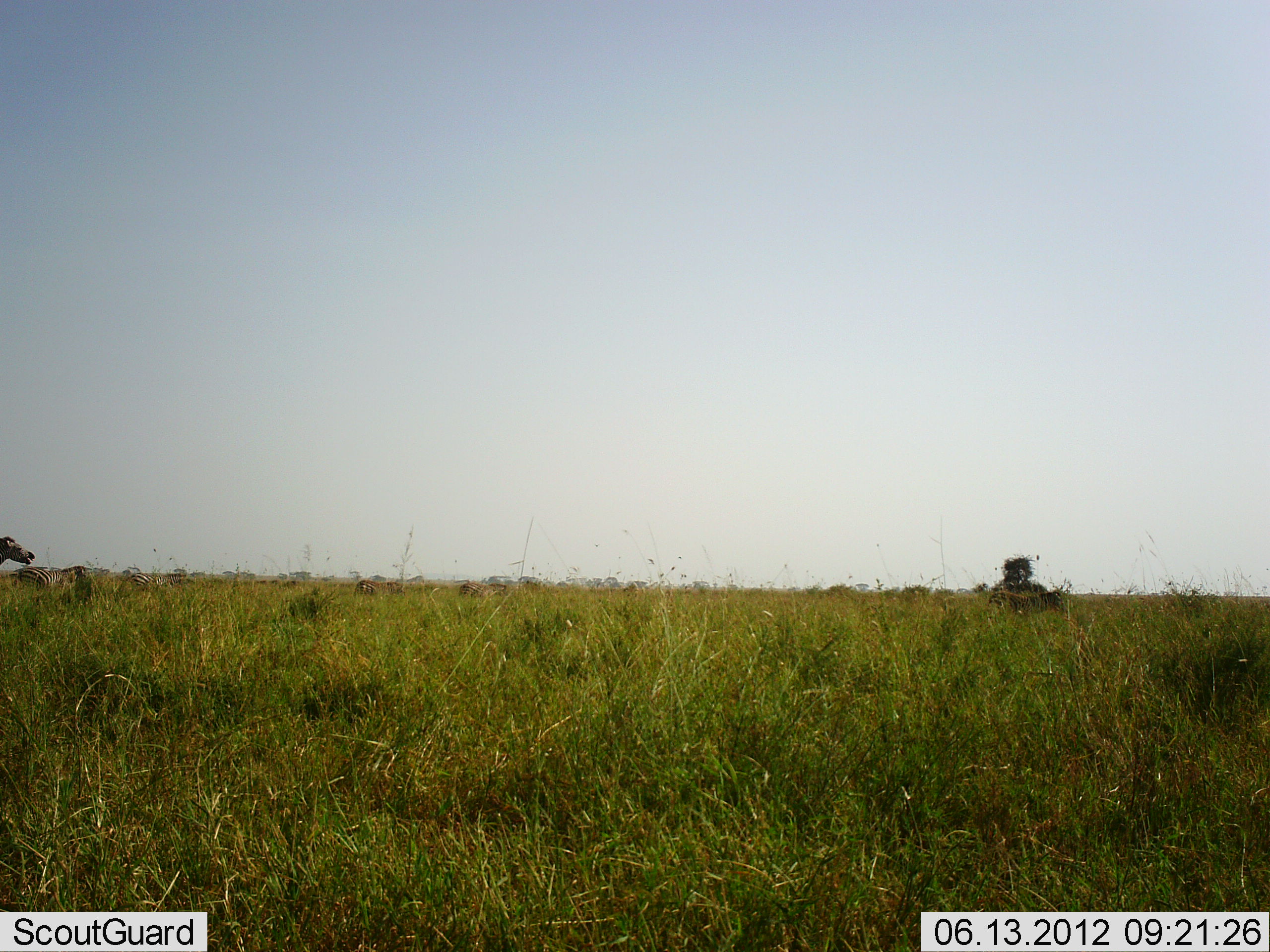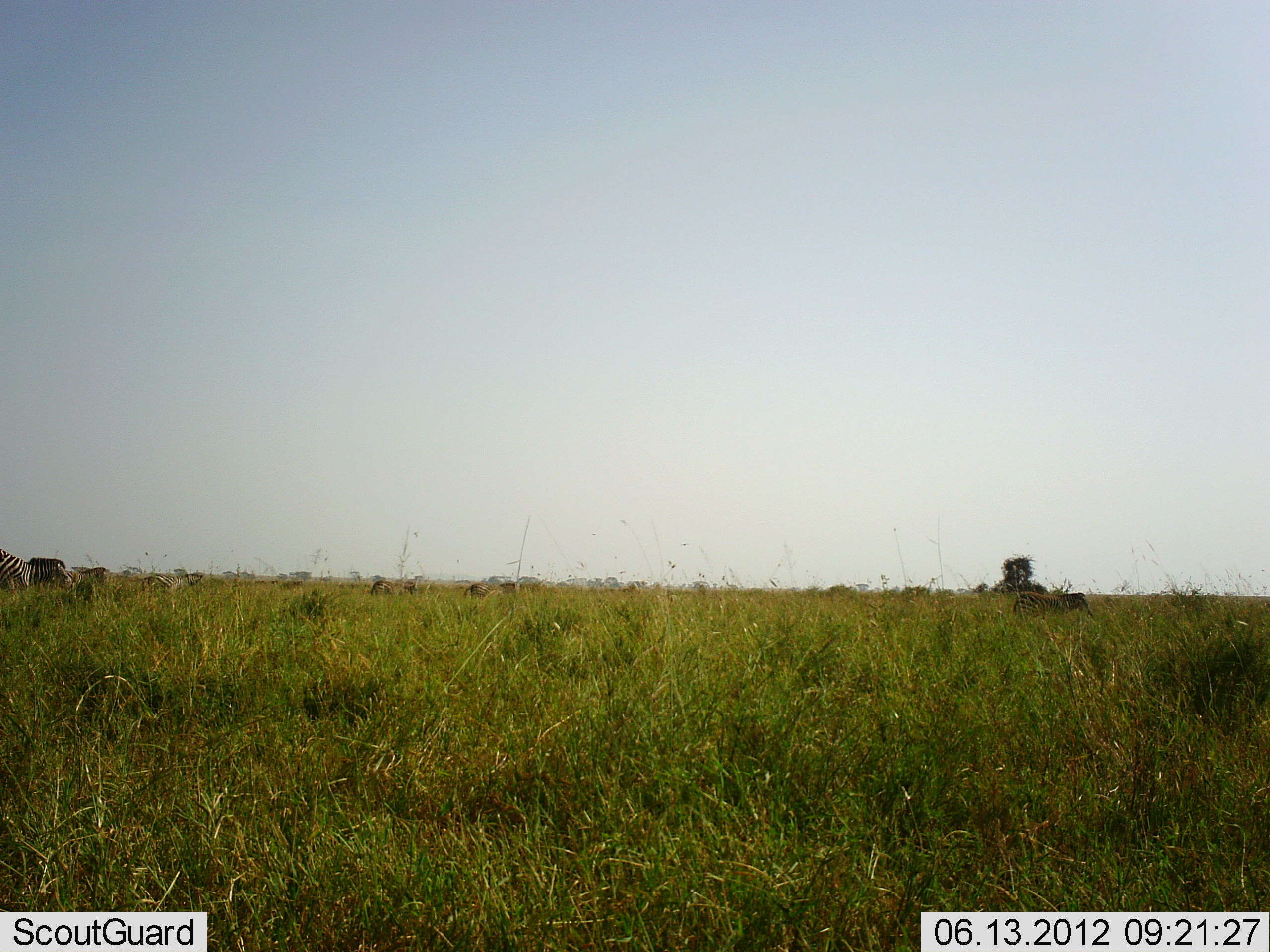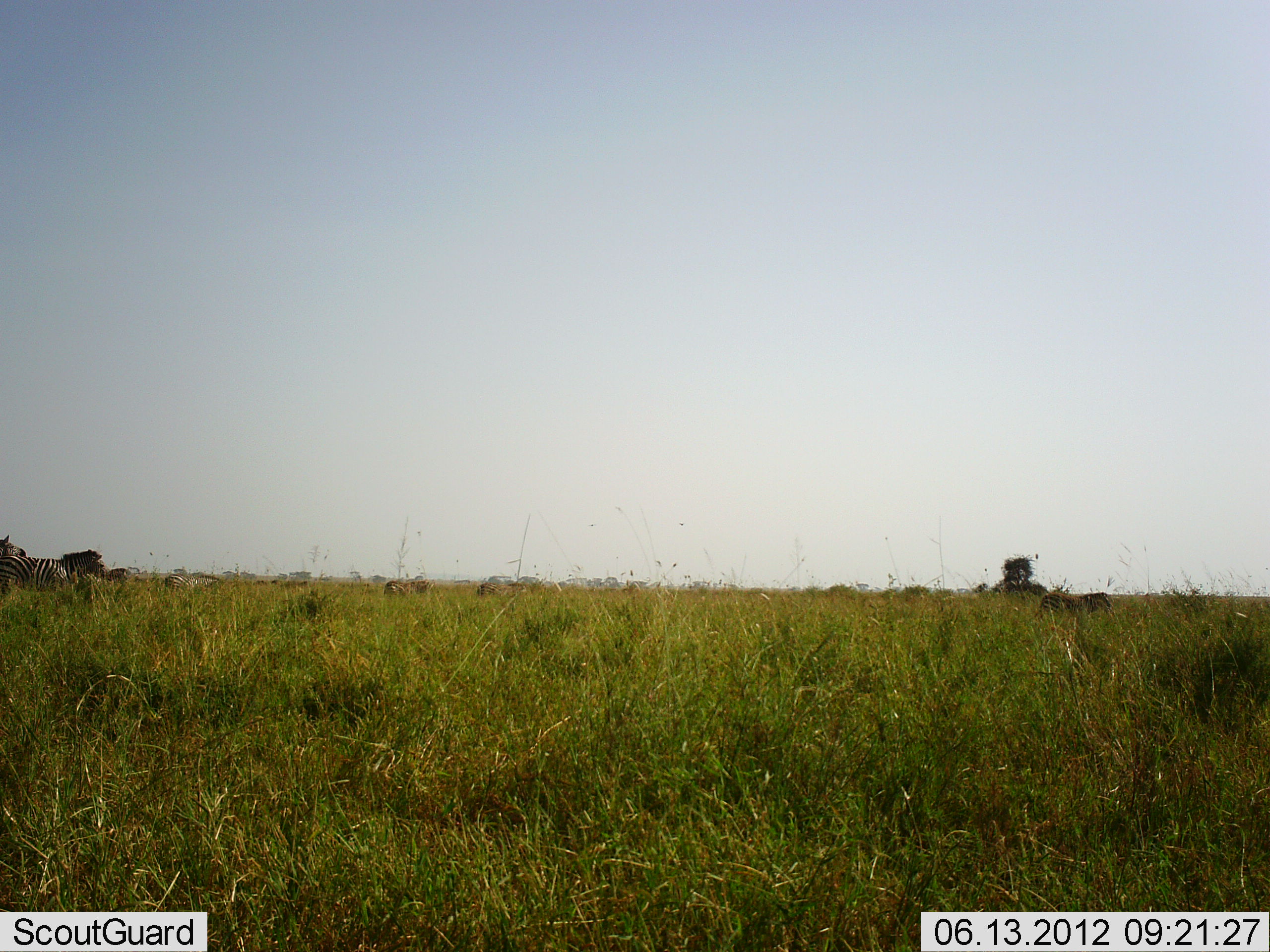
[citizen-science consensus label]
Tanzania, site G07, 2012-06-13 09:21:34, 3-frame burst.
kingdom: Animalia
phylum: Chordata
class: Mammalia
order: Perissodactyla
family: Equidae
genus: Equus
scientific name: Equus quagga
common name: plains zebra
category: zebra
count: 3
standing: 0%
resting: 0%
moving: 100%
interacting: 0%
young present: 7%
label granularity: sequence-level